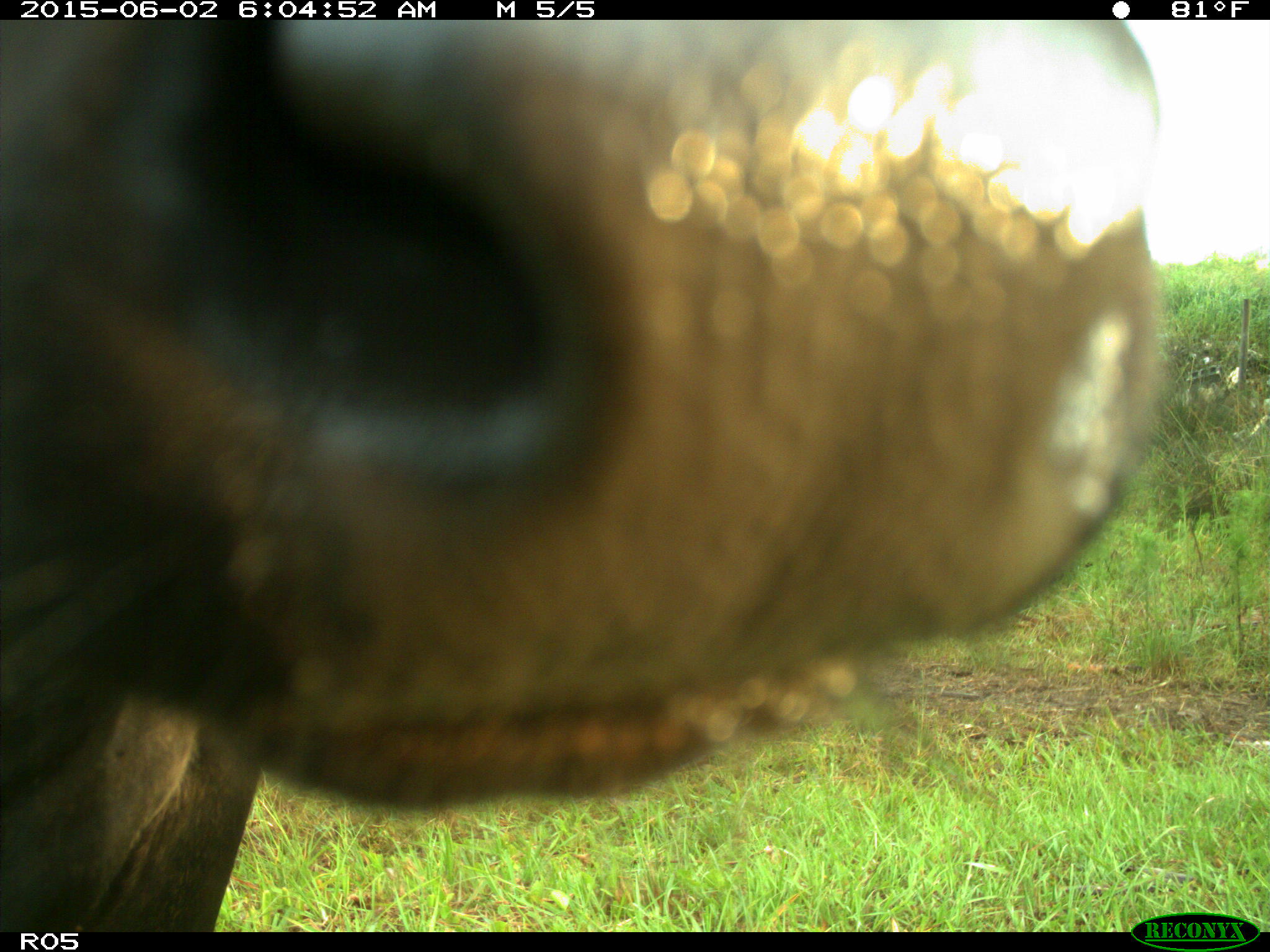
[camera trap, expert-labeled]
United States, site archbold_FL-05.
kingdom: Animalia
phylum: Chordata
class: Mammalia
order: Artiodactyla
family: Bovidae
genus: Bos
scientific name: Bos taurus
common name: domestic cow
Bos taurus (domestic cow).